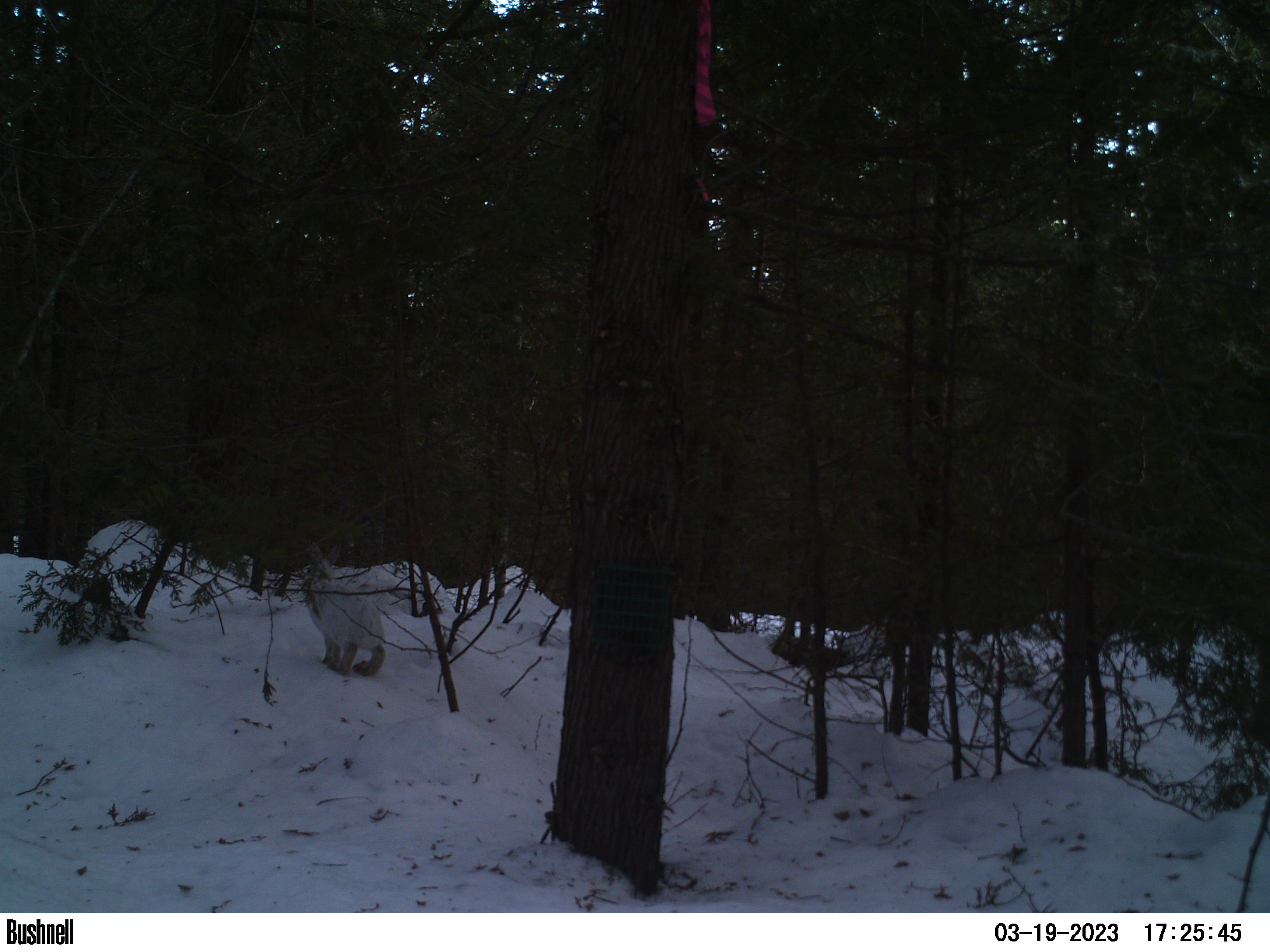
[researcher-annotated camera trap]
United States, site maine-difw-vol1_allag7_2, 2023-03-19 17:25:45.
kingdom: Animalia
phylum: Chordata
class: Mammalia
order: Lagomorpha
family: Leporidae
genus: Lepus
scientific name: Lepus americanus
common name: snowshoe hare